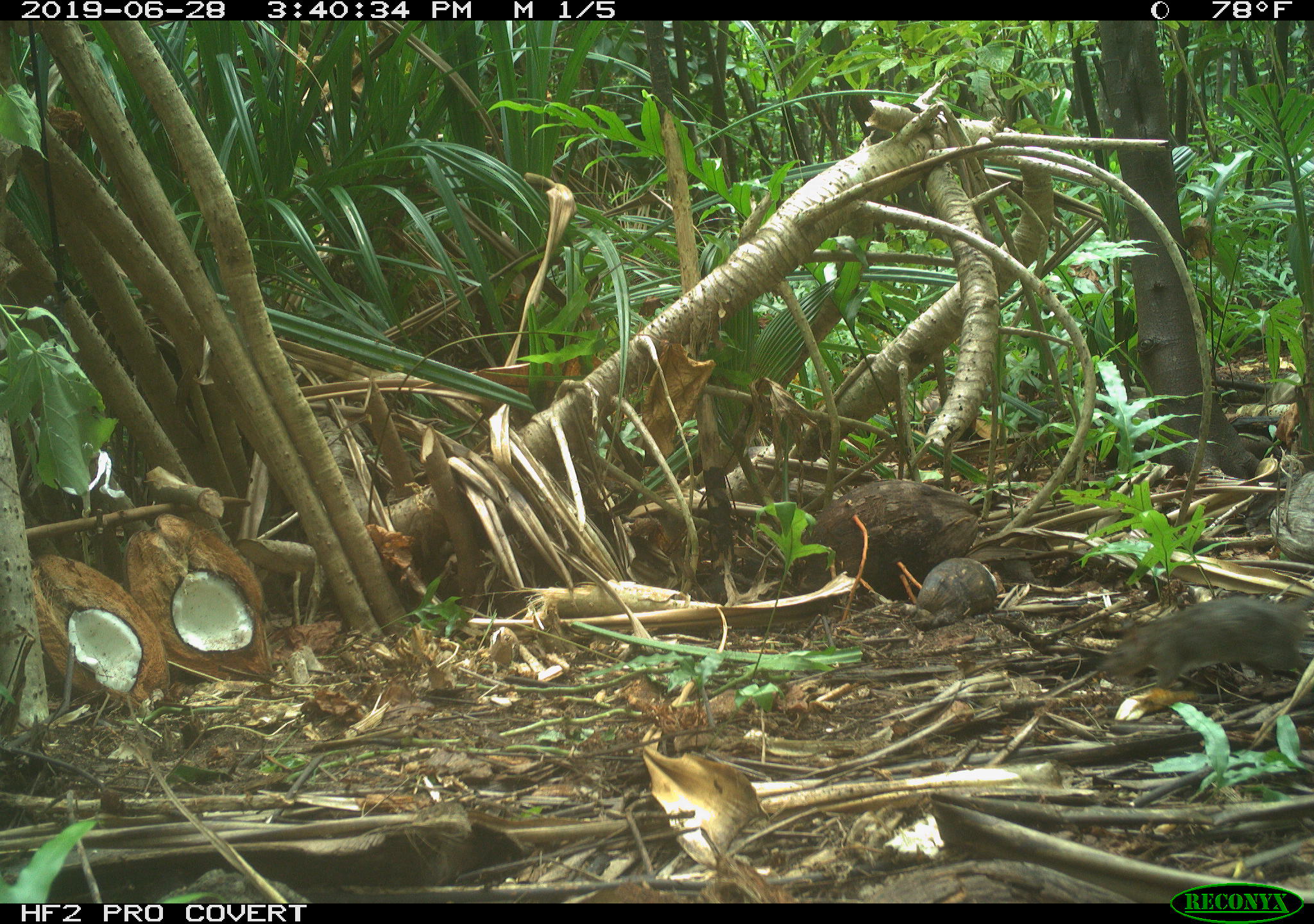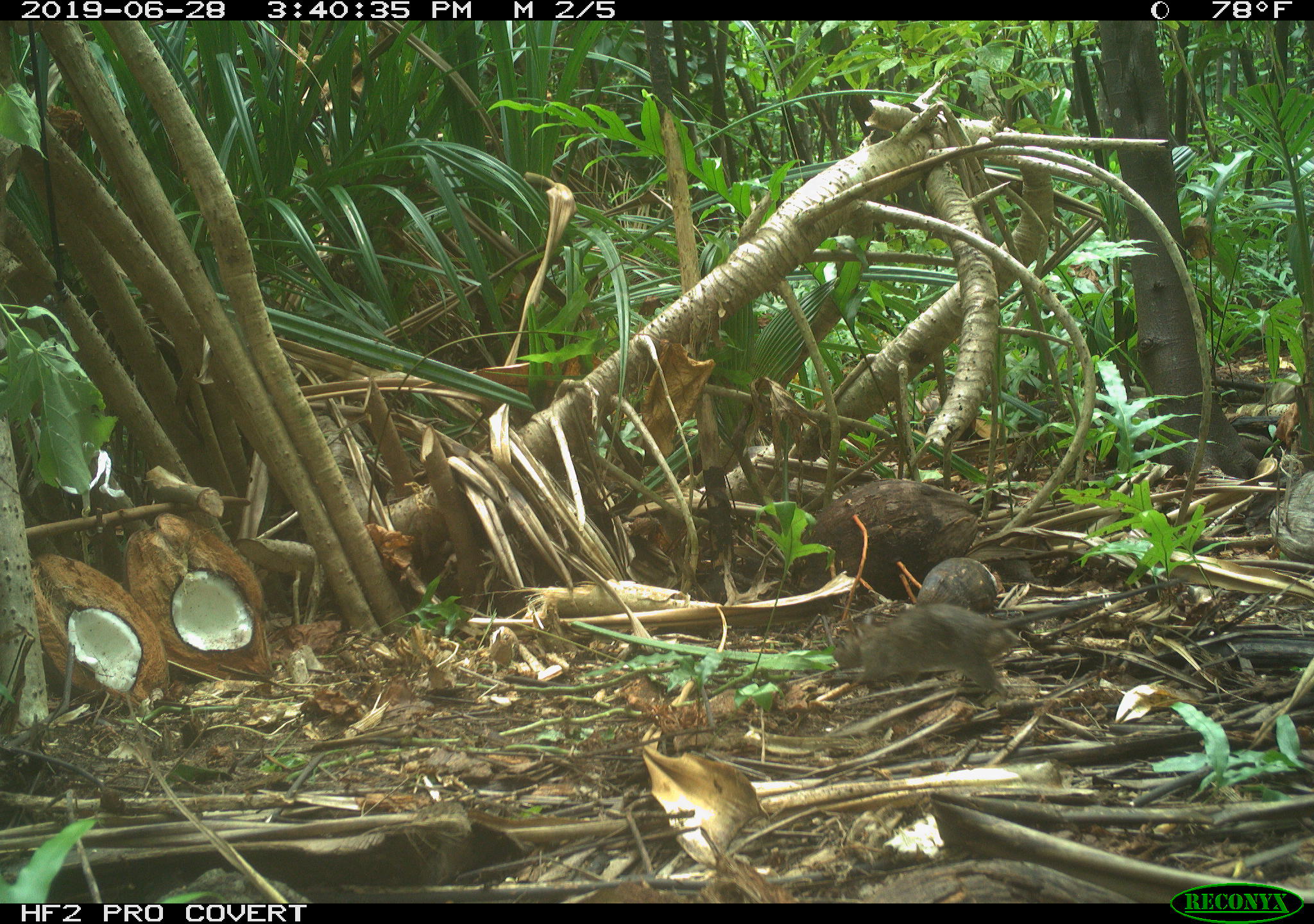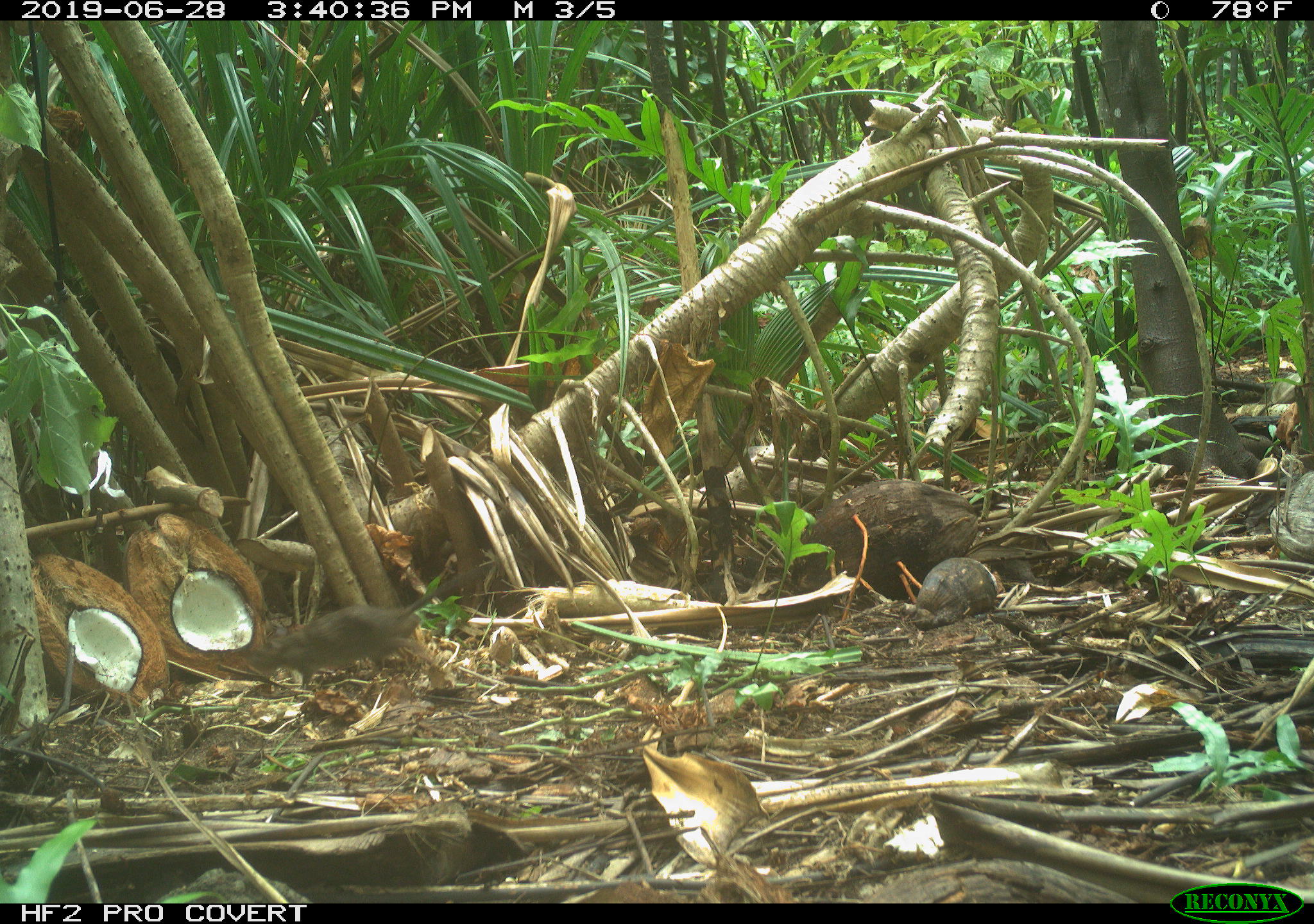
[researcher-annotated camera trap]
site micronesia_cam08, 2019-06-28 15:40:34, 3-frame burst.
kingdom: Animalia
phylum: Chordata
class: Mammalia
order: Rodentia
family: Muridae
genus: Rattus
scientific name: Rattus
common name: rat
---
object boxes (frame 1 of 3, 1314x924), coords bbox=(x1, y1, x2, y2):
rat: bbox=(1100, 586, 1313, 696)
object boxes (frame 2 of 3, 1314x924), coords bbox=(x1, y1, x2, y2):
rat: bbox=(822, 597, 1117, 708)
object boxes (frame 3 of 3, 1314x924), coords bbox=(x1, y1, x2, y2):
rat: bbox=(246, 565, 470, 690)